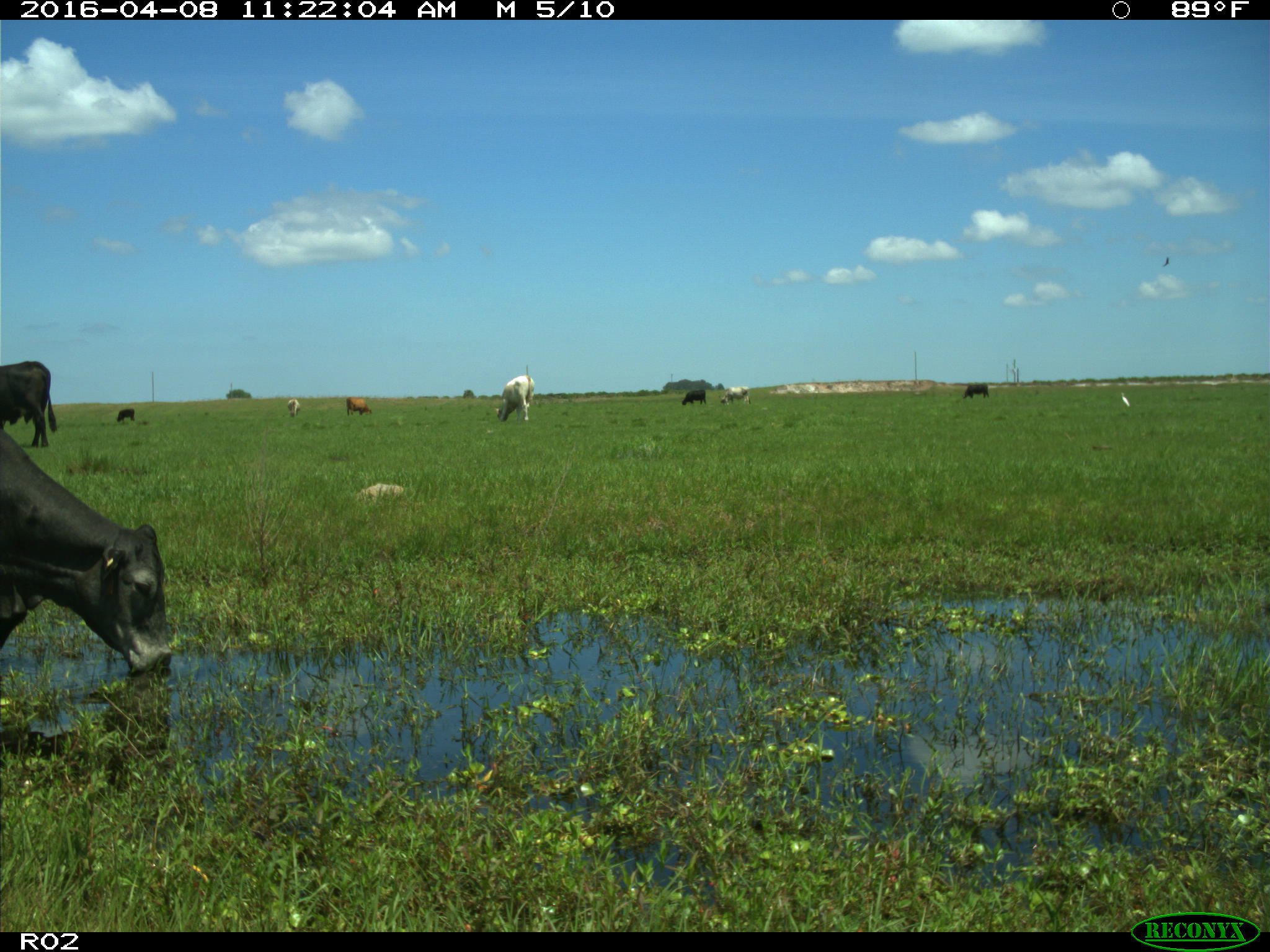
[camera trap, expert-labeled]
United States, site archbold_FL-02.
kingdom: Animalia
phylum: Chordata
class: Mammalia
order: Artiodactyla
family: Bovidae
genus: Bos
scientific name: Bos taurus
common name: domestic cow